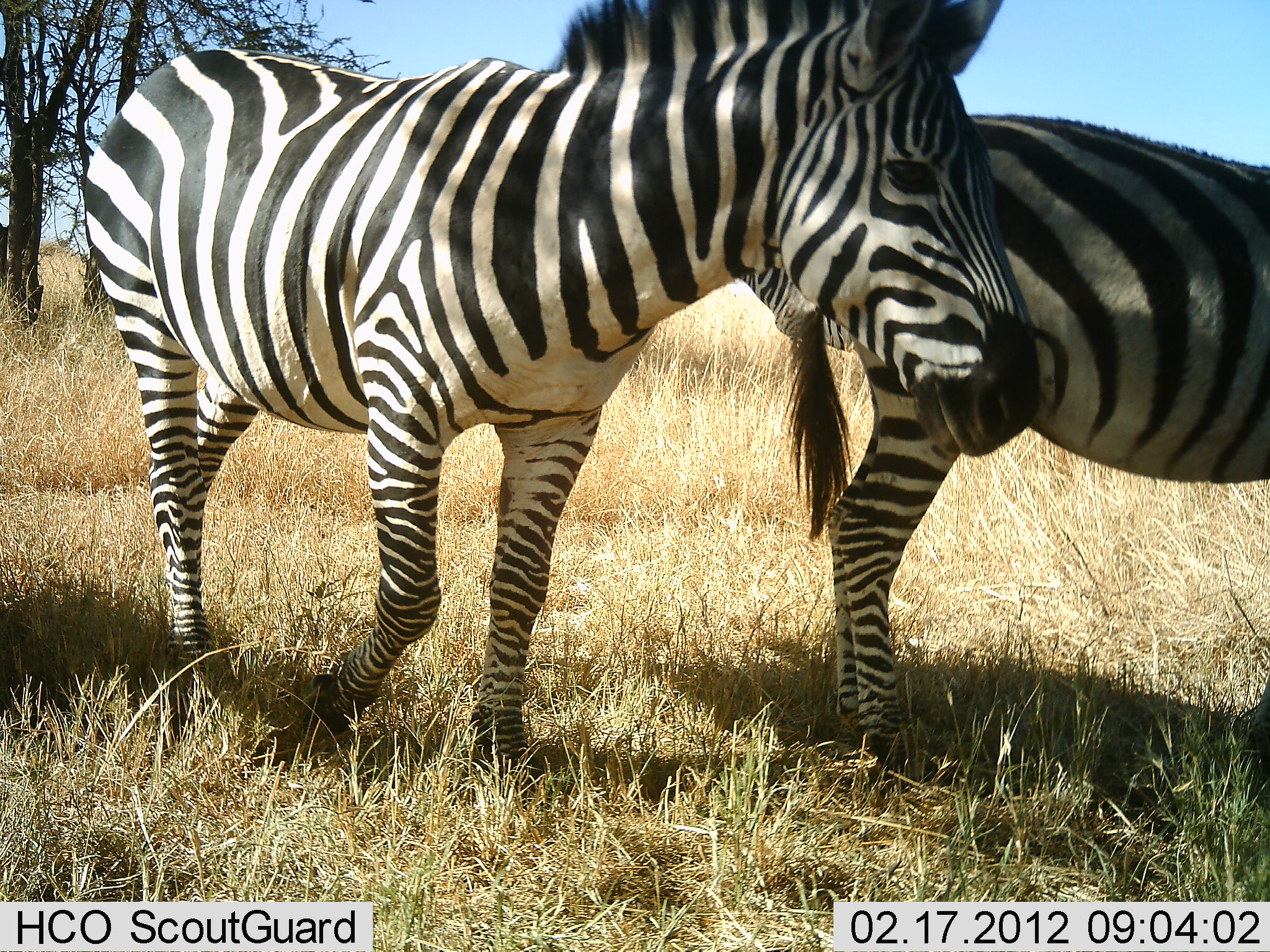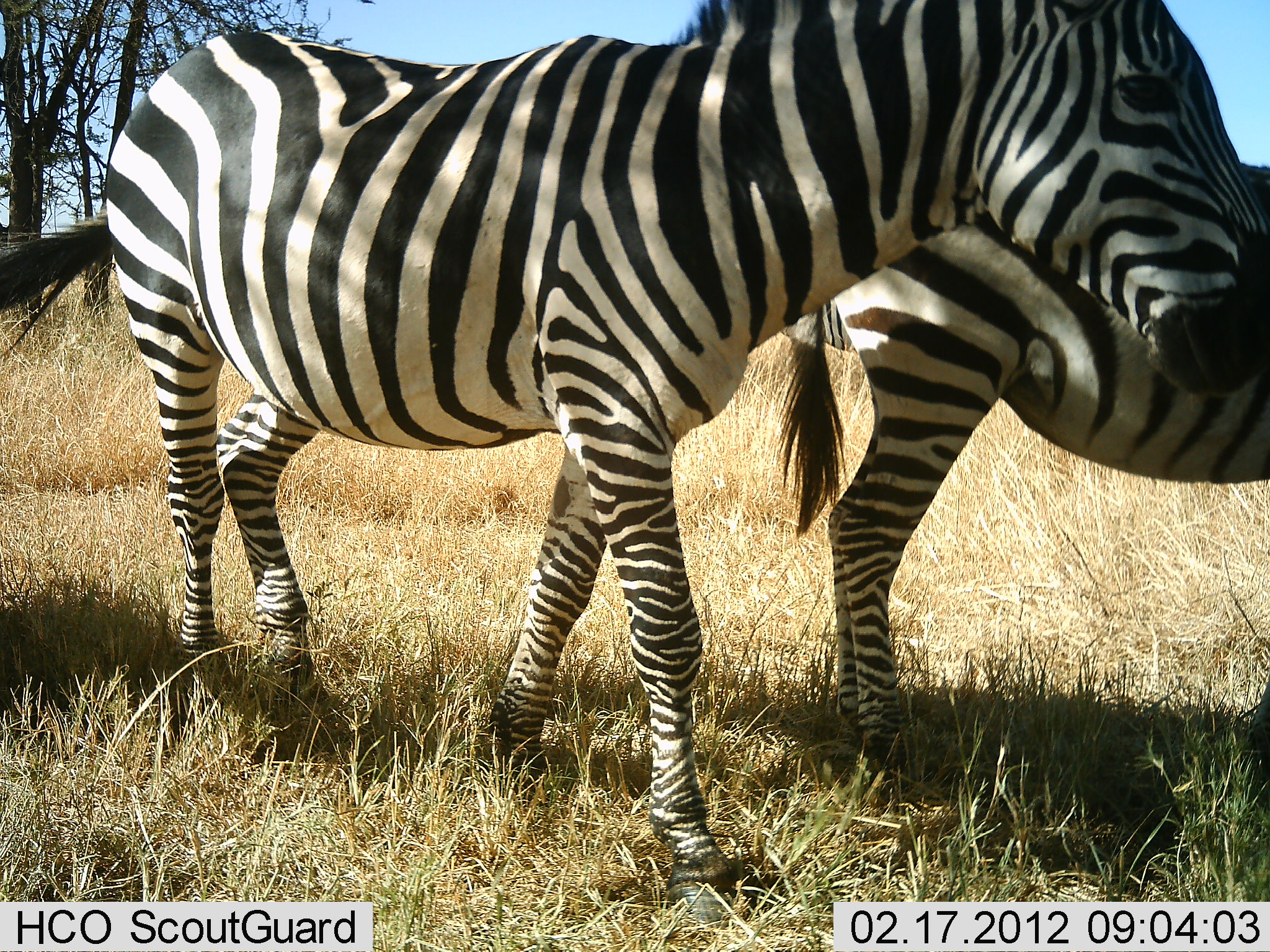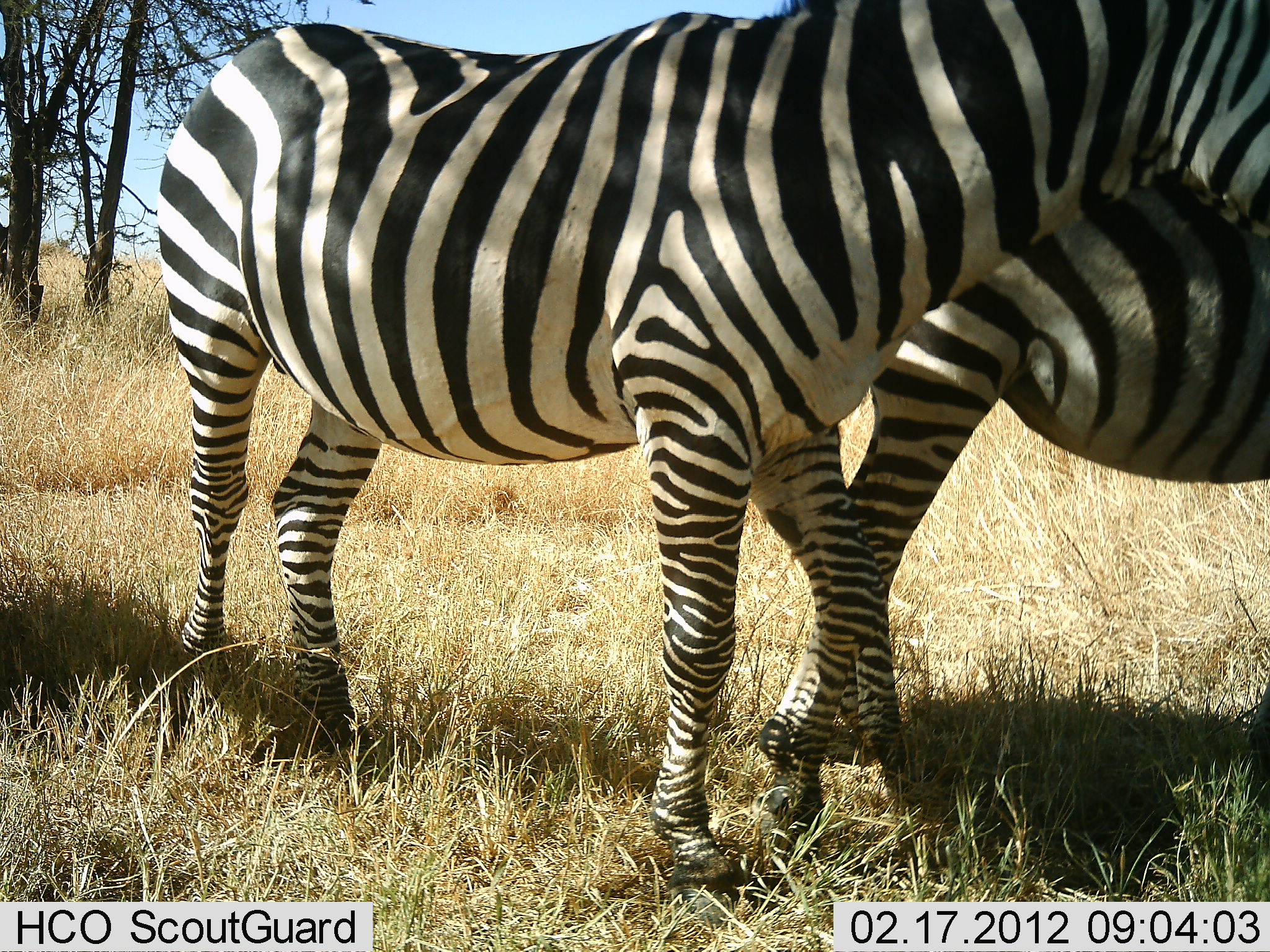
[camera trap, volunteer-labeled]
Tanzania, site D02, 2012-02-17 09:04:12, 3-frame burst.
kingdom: Animalia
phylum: Chordata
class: Mammalia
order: Perissodactyla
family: Equidae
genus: Equus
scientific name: Equus quagga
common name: plains zebra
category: zebra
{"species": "zebra (plains zebra) (Equus quagga)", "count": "2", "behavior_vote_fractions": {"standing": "75%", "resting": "5%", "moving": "85%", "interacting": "5%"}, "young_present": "0%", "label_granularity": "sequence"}